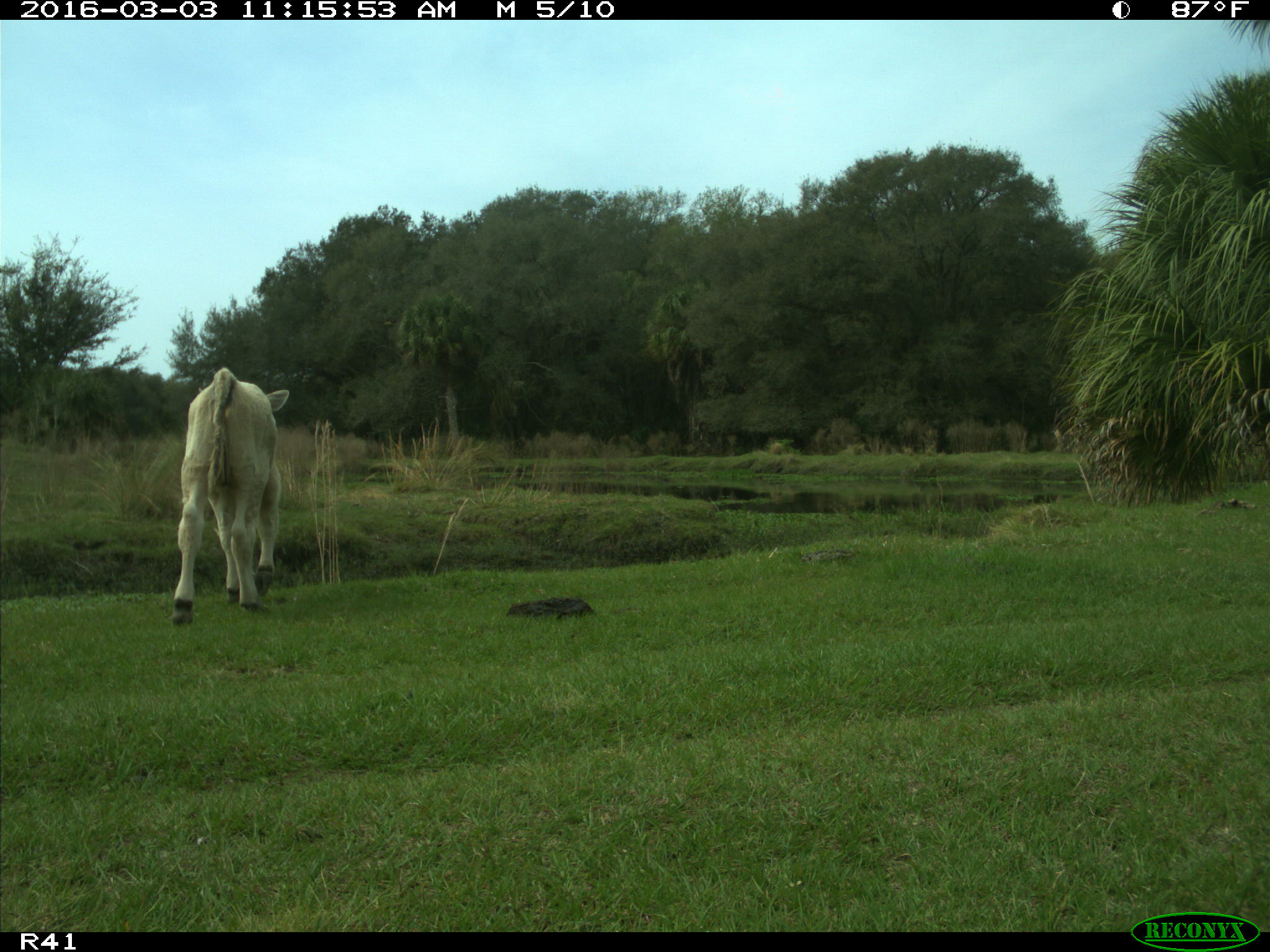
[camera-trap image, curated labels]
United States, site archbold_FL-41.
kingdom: Animalia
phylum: Chordata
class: Mammalia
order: Artiodactyla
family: Bovidae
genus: Bos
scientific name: Bos taurus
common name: domestic cow